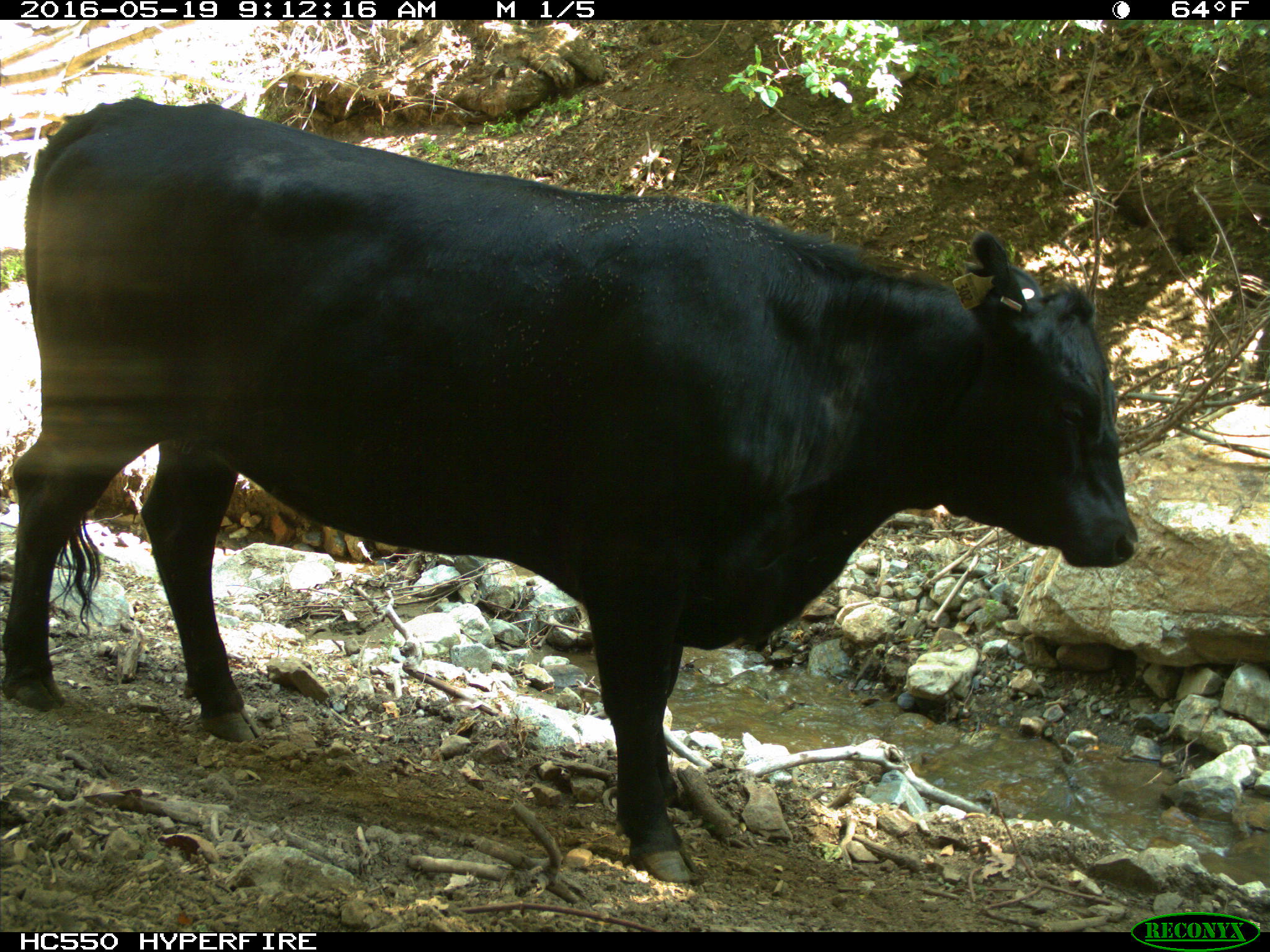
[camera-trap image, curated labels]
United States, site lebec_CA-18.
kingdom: Animalia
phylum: Chordata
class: Mammalia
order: Artiodactyla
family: Bovidae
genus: Bos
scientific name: Bos taurus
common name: domestic cow